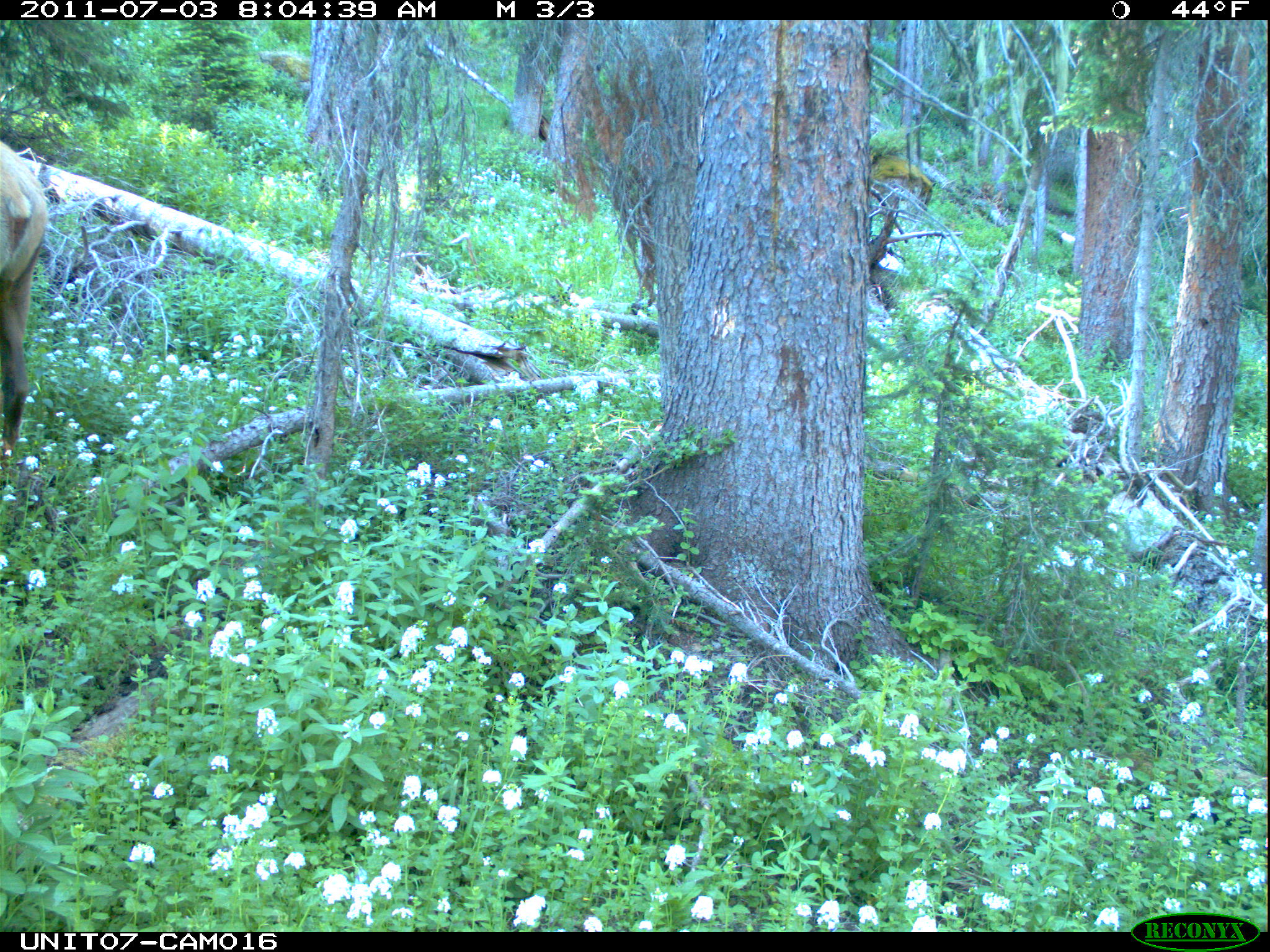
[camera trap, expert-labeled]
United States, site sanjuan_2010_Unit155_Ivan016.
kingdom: Animalia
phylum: Chordata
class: Mammalia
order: Artiodactyla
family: Cervidae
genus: Cervus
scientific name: Cervus elaphus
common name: red deer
Cervus elaphus (red deer).